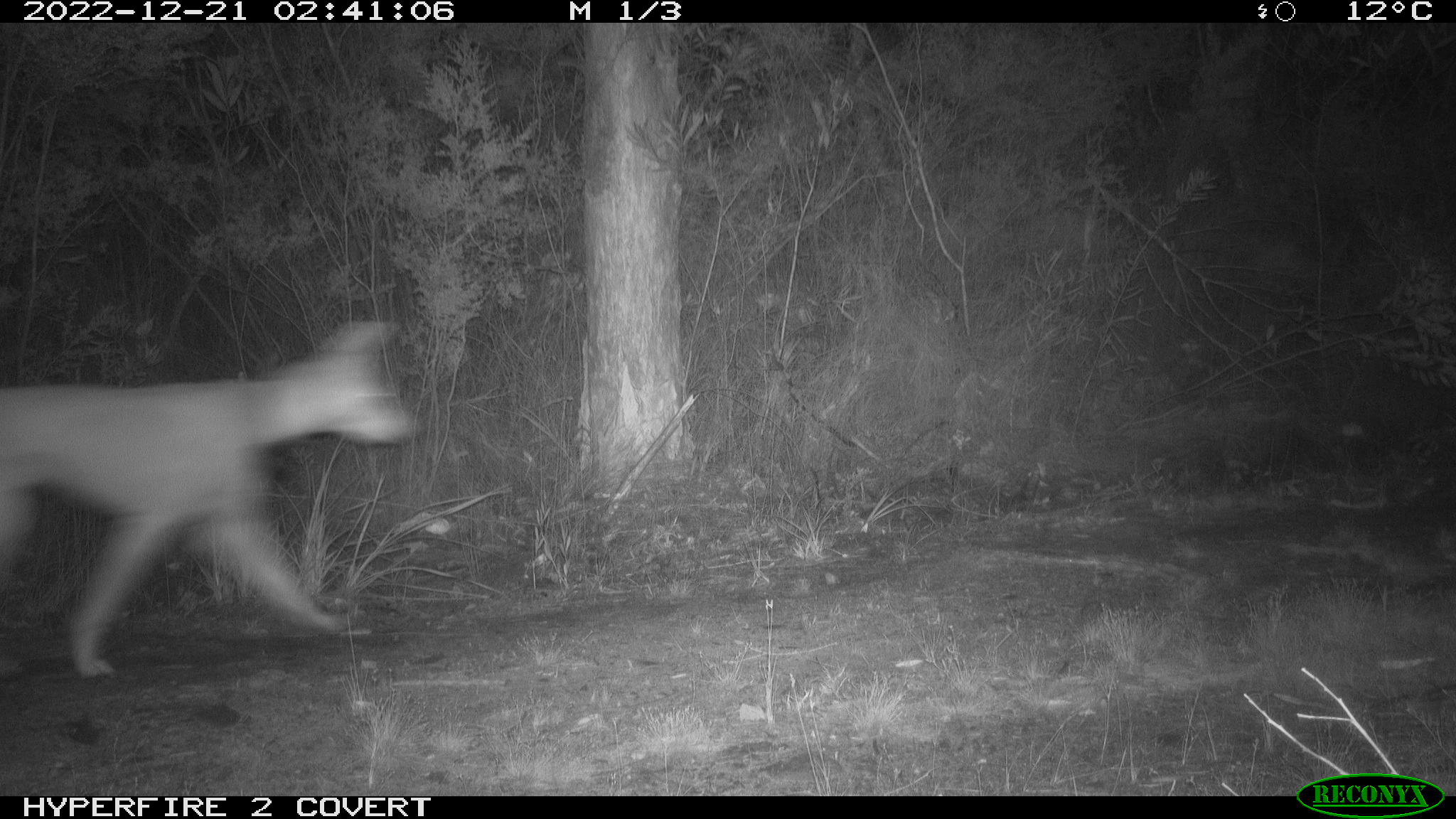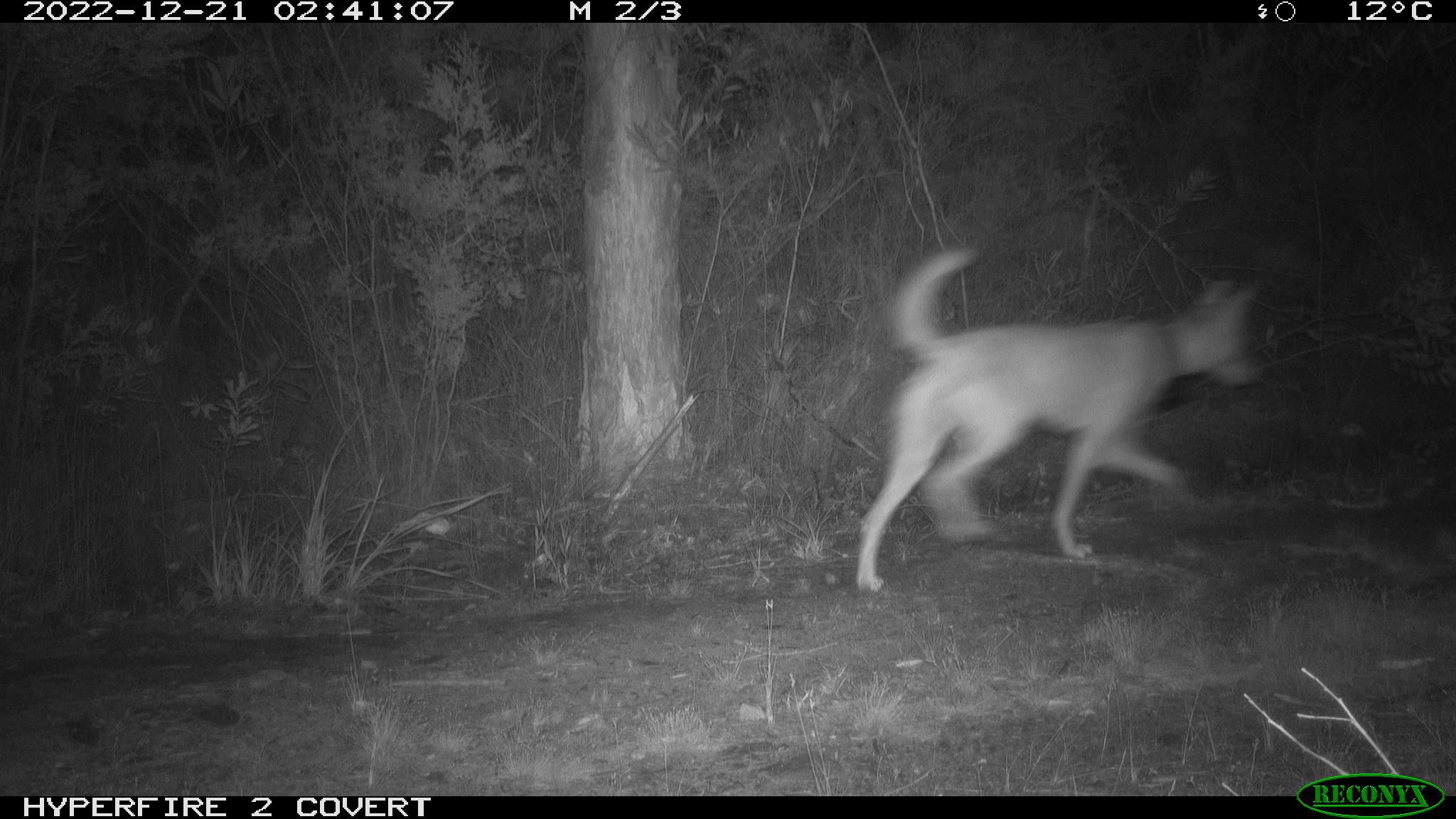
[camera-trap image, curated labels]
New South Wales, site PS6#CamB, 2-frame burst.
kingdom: Animalia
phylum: Chordata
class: Mammalia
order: Carnivora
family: Canidae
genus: Canis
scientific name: Canis familiaris dingo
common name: dingo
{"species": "dingo (Canis familiaris dingo)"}